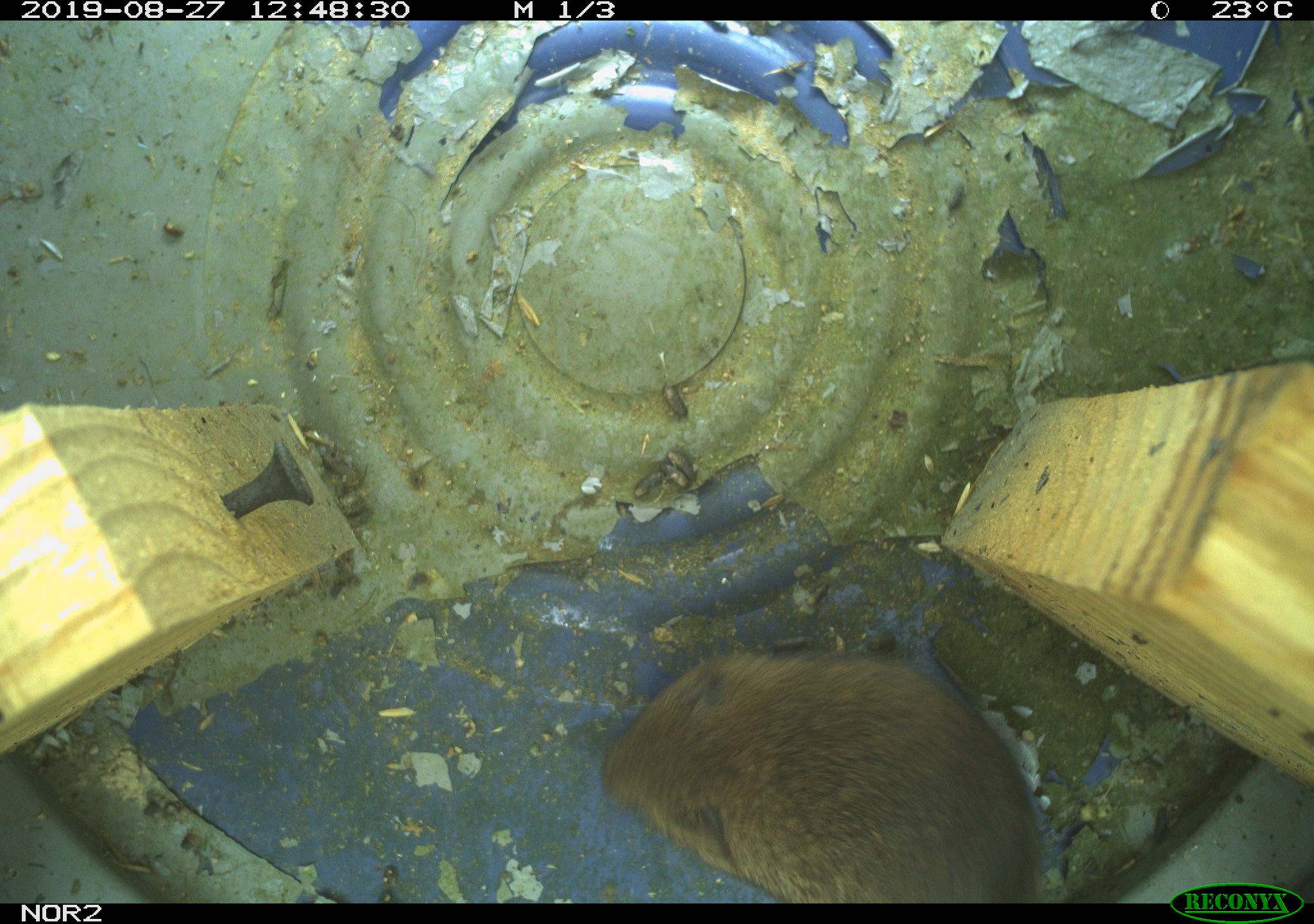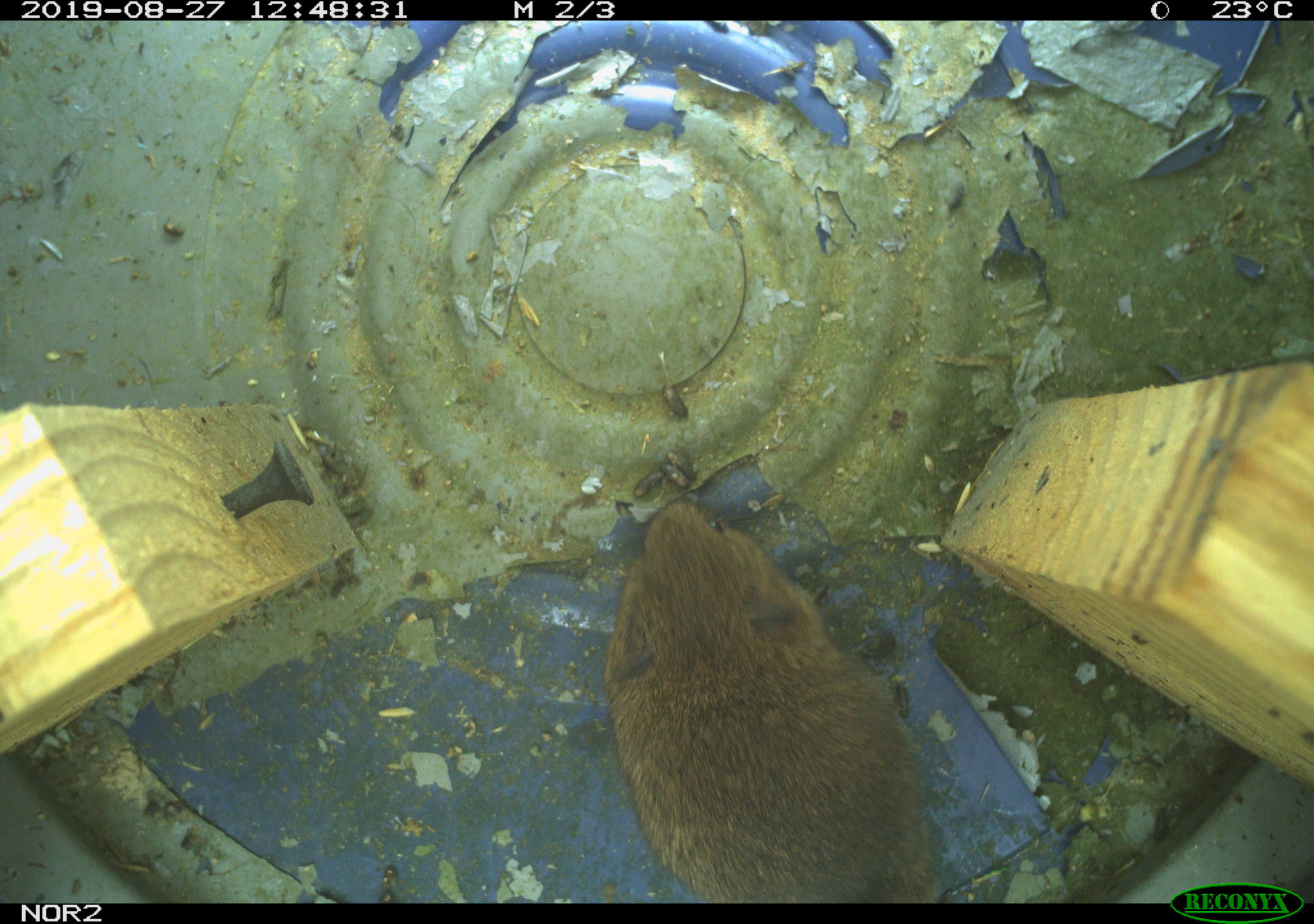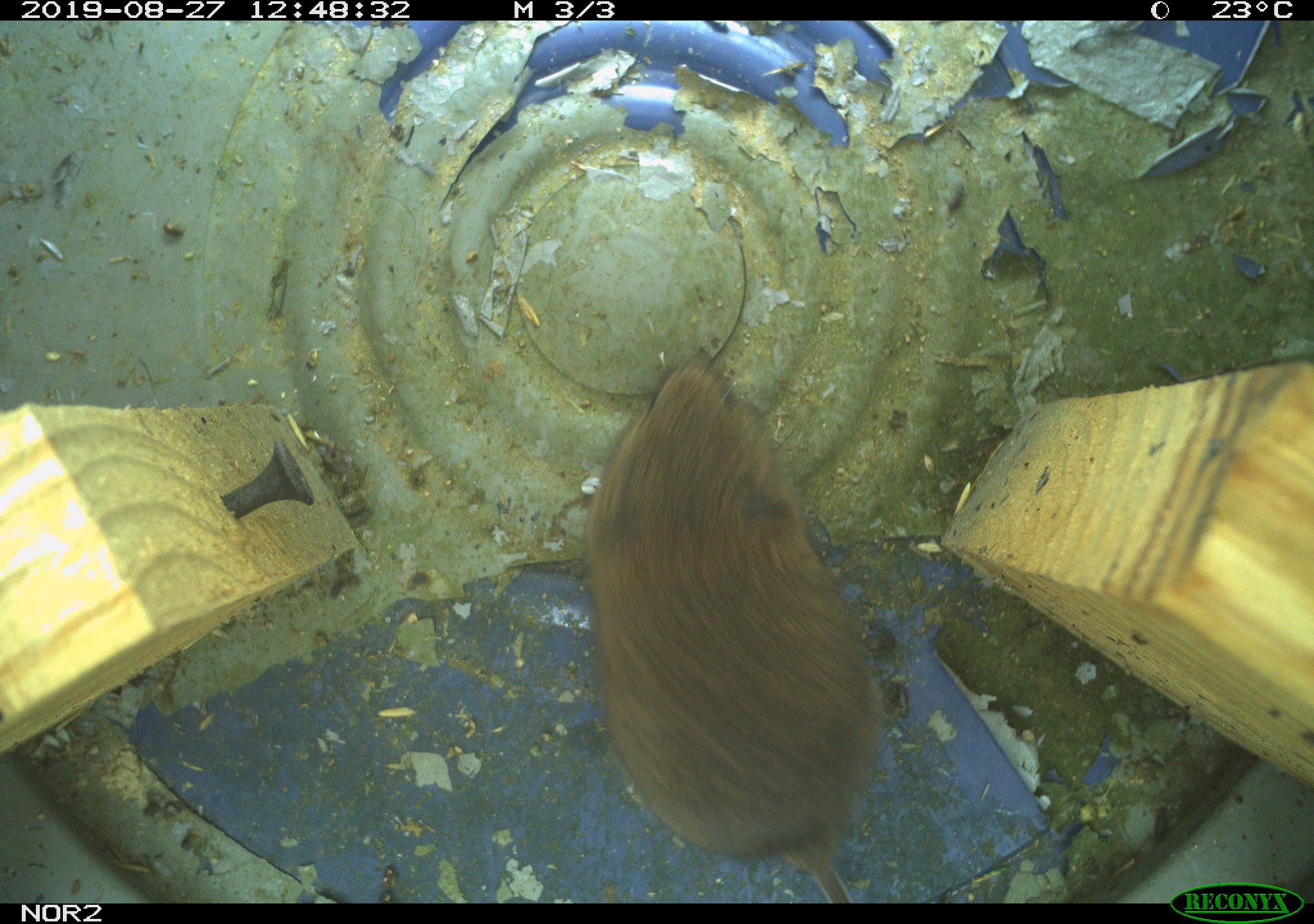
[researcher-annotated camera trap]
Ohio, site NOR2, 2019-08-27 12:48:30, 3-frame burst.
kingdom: Animalia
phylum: Chordata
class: Mammalia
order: Rodentia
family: Cricetidae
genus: Microtus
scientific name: Microtus pennsylvanicus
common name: meadow vole